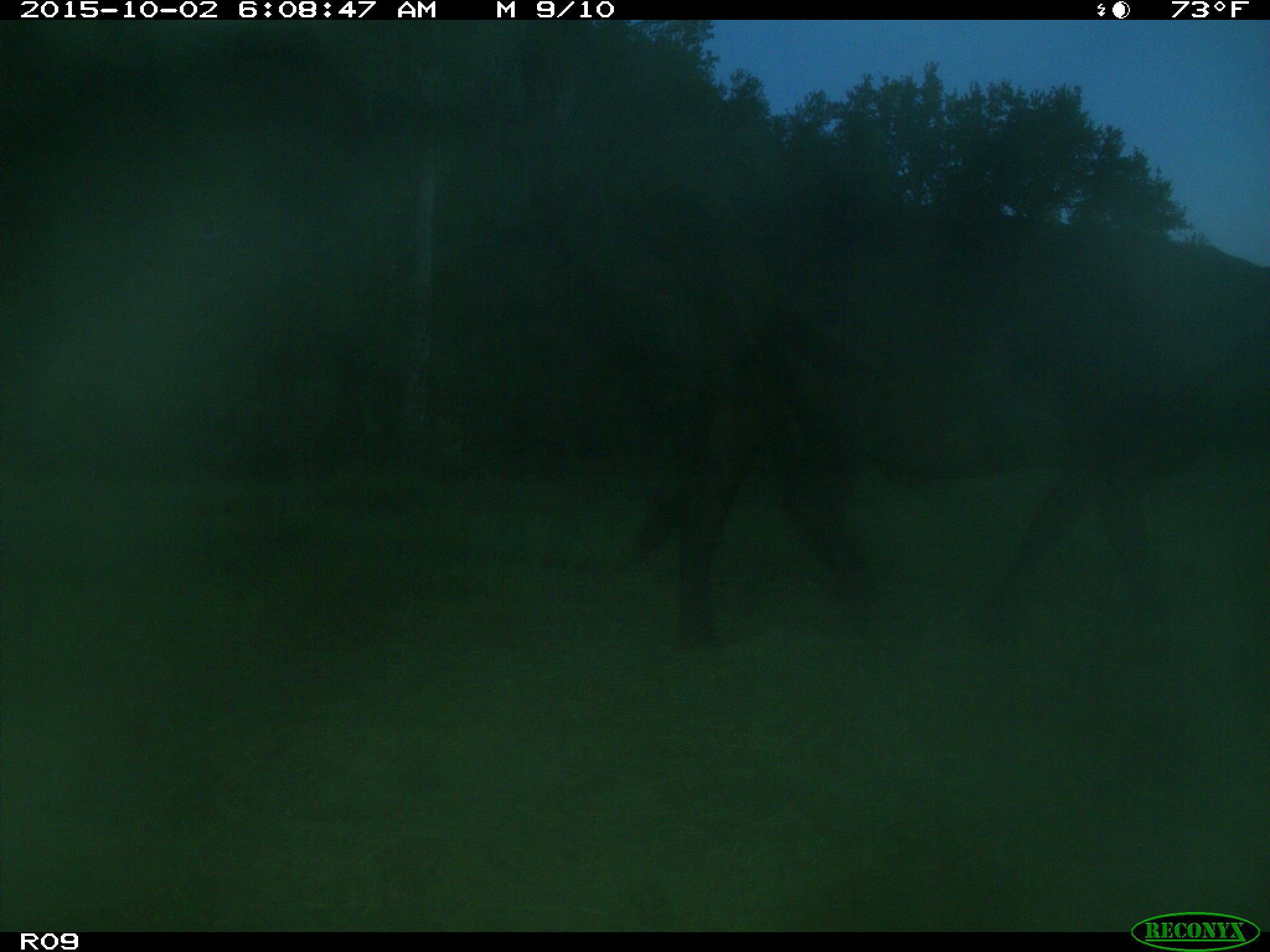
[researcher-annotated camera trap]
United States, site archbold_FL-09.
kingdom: Animalia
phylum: Chordata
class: Mammalia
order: Artiodactyla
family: Bovidae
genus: Bos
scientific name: Bos taurus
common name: domestic cow